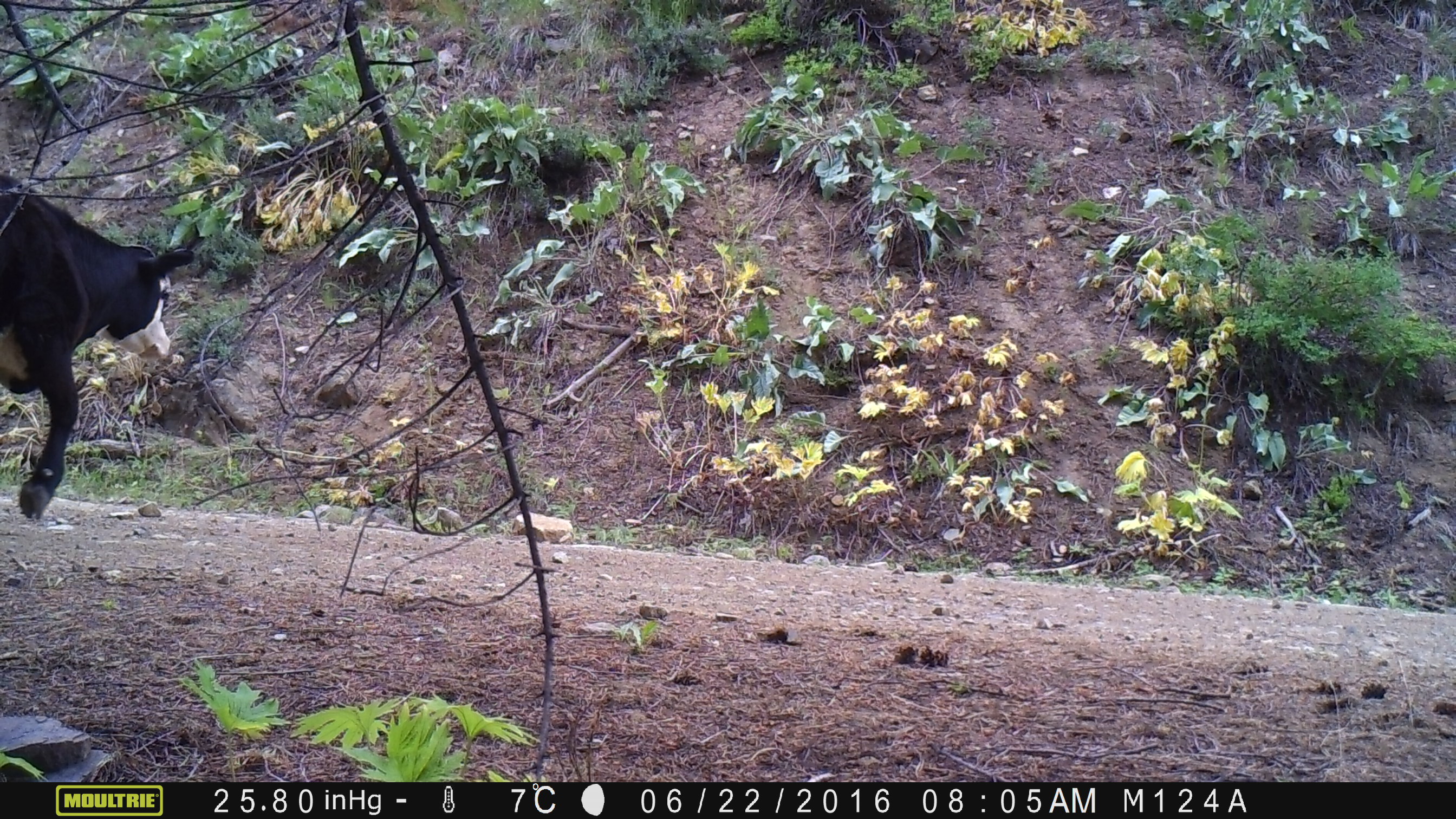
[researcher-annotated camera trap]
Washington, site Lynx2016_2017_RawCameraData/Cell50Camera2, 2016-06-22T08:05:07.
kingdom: Animalia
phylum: Chordata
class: Mammalia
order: Artiodactyla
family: Bovidae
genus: Bos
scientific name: Bos taurus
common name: domestic cattle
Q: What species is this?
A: Domestic cattle (Bos taurus).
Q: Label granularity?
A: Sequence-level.